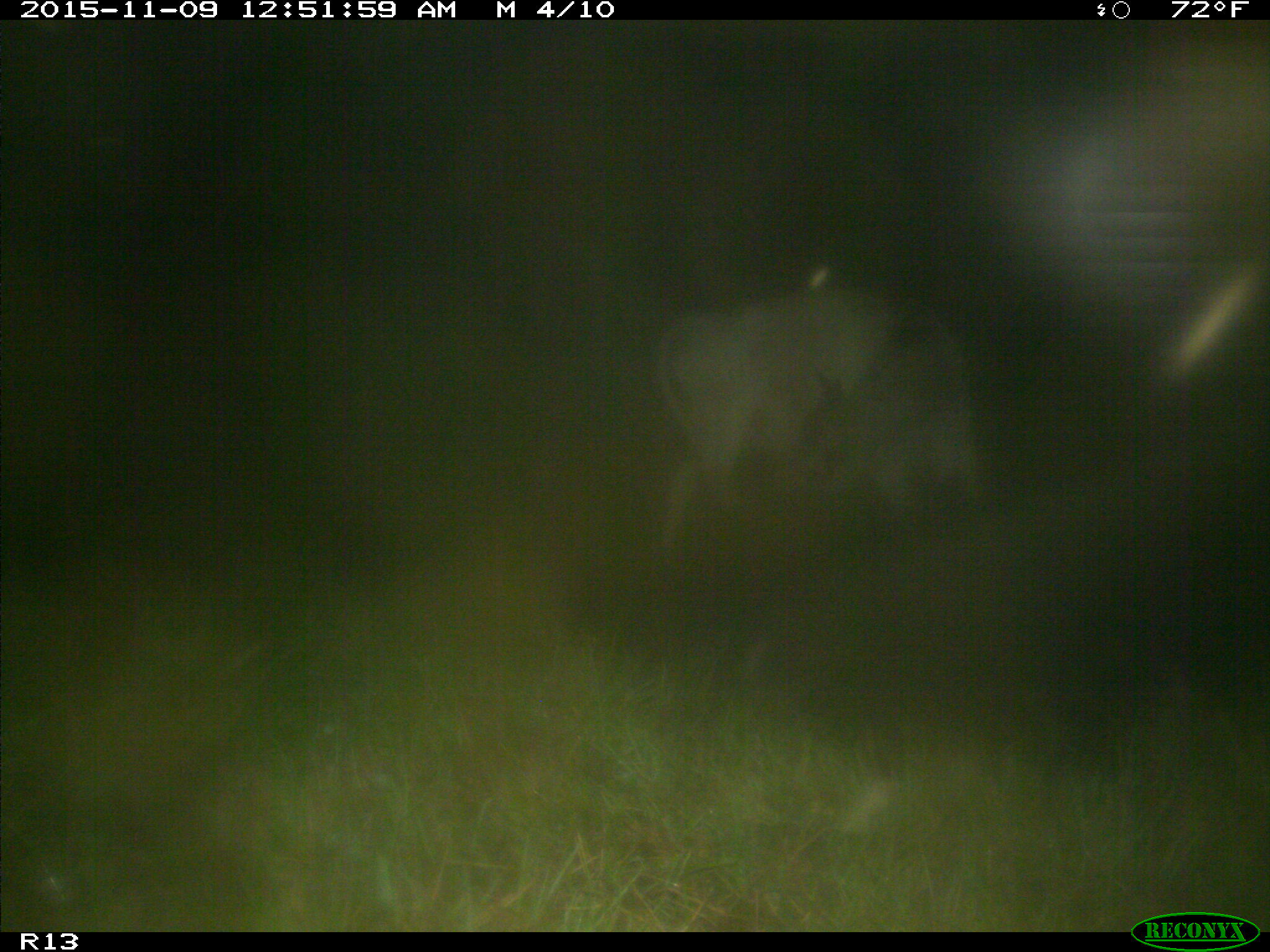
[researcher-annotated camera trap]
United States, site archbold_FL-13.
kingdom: Animalia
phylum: Chordata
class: Mammalia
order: Artiodactyla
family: Bovidae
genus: Bos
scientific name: Bos taurus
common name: domestic cow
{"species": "Bos taurus (domestic cow)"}